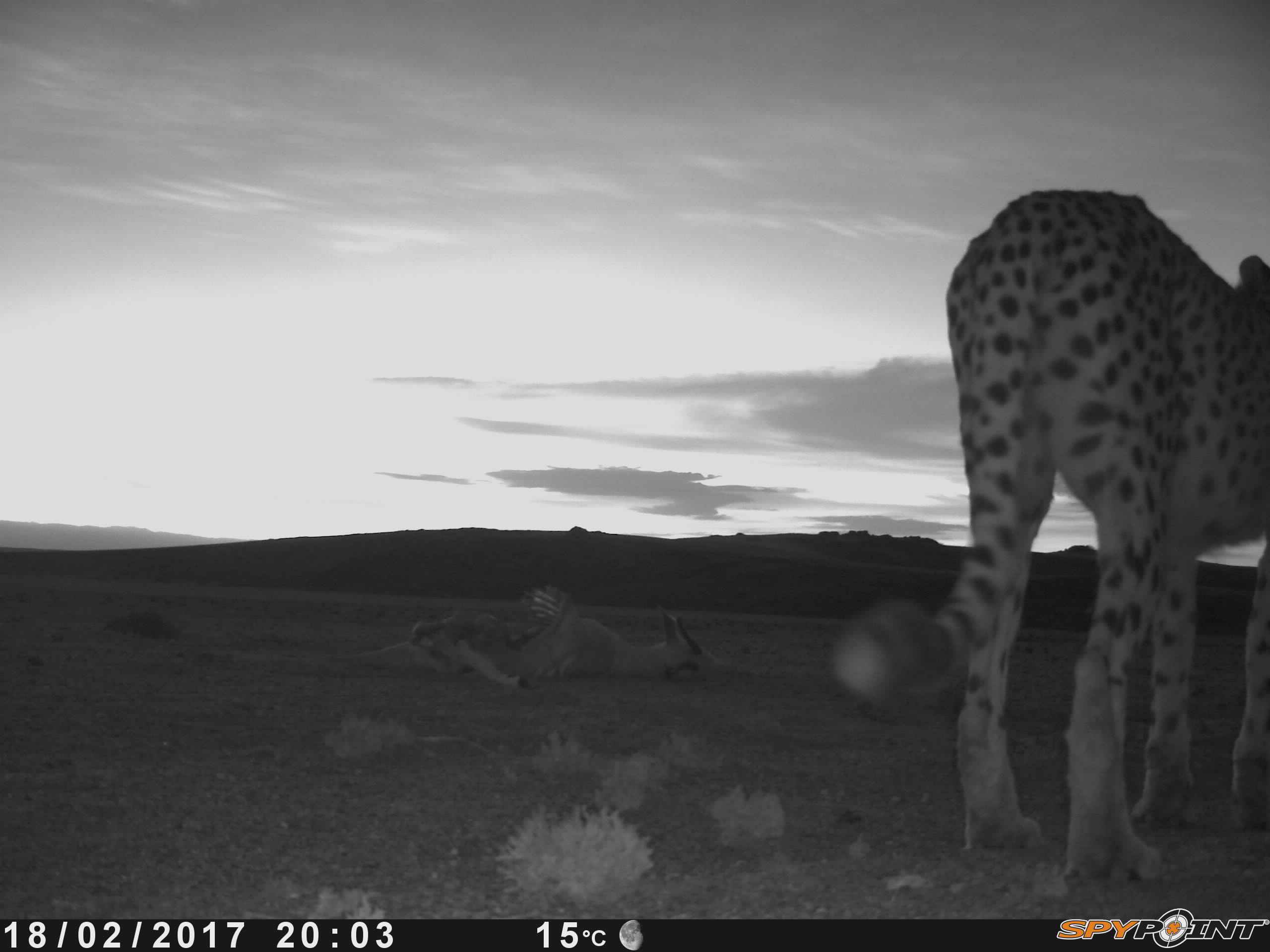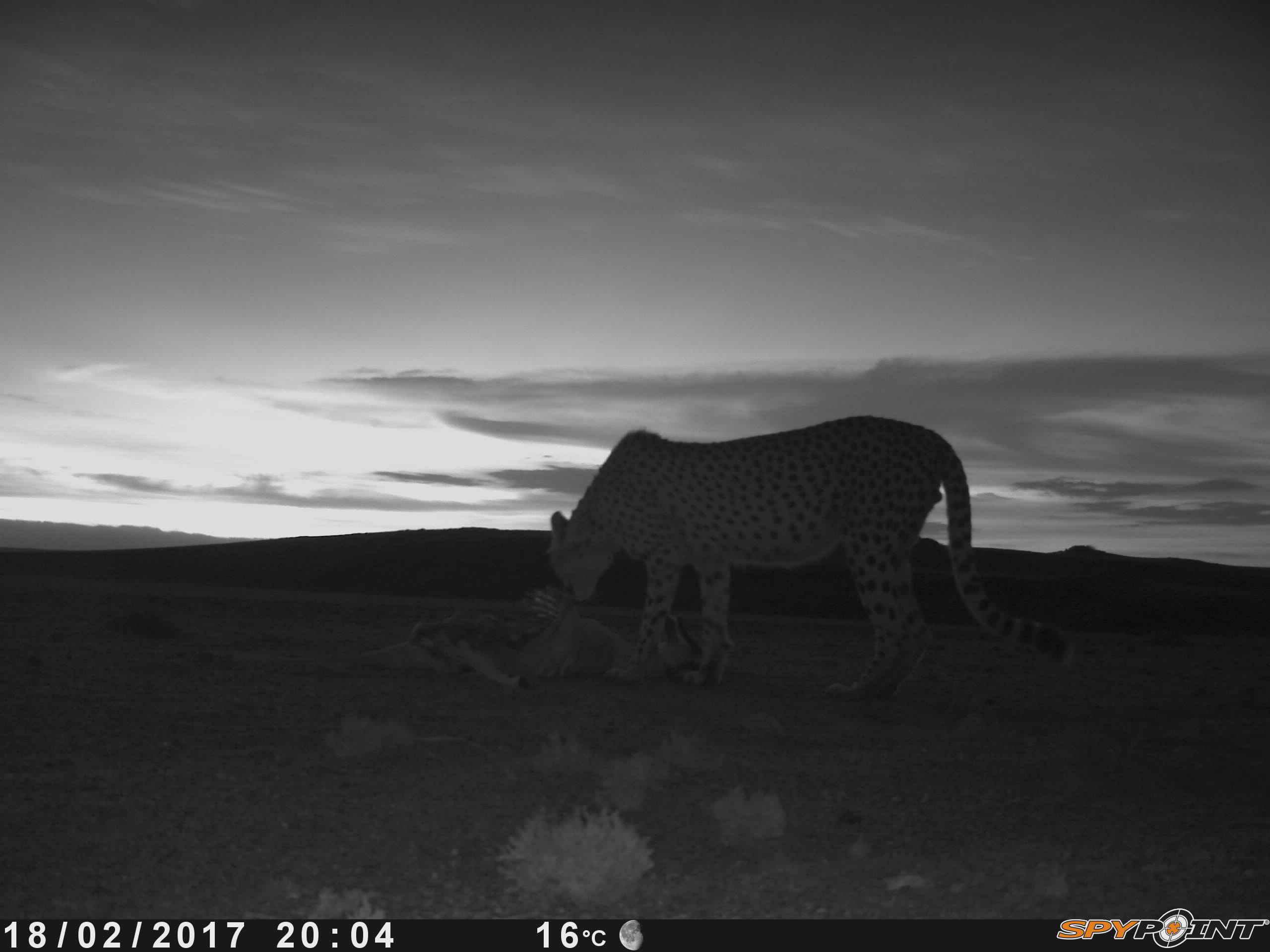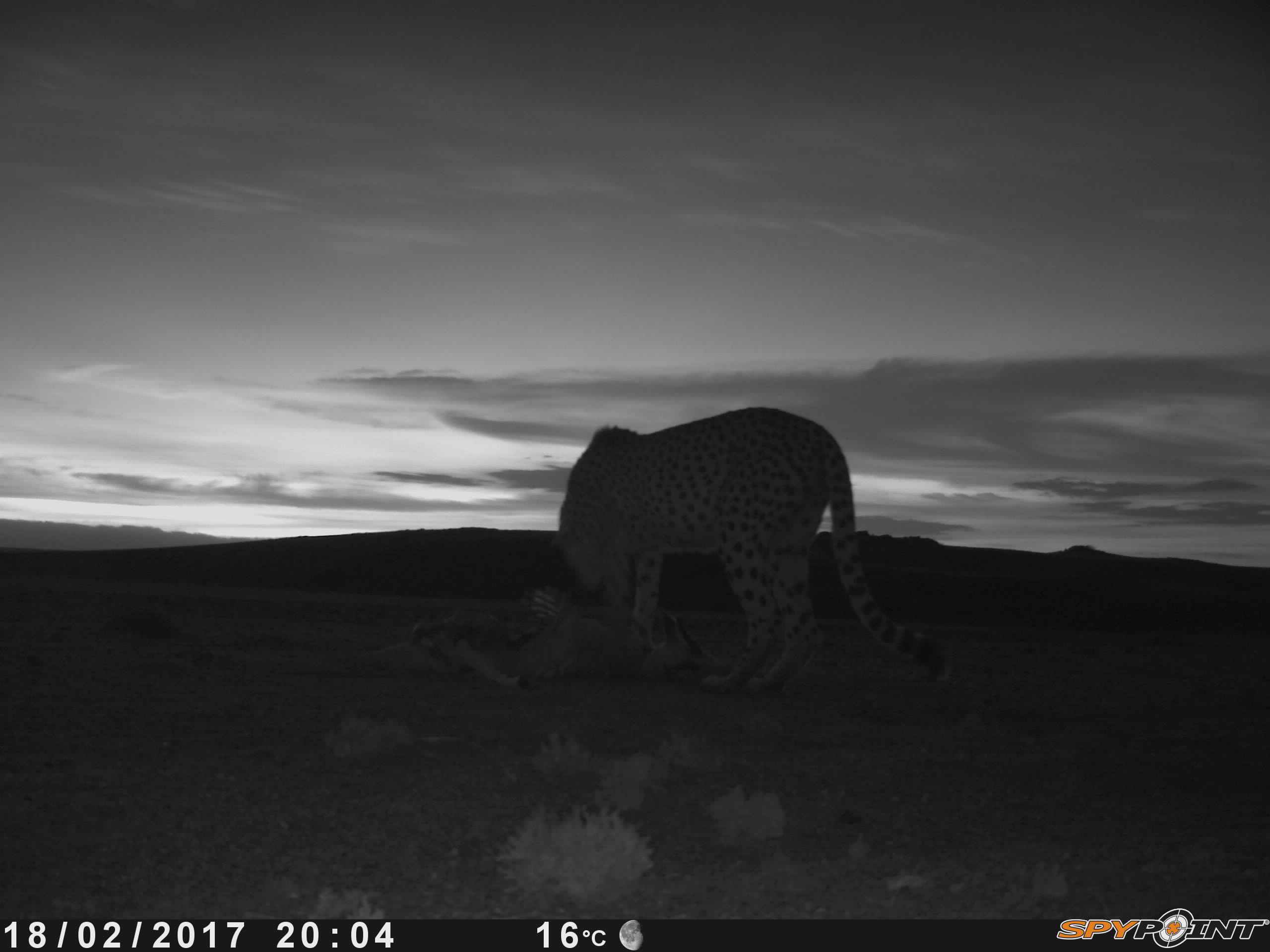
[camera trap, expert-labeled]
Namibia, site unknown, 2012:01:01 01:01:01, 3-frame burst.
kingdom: Animalia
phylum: Chordata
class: Mammalia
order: Carnivora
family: Felidae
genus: Acinonyx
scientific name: Acinonyx jubatus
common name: cheetah